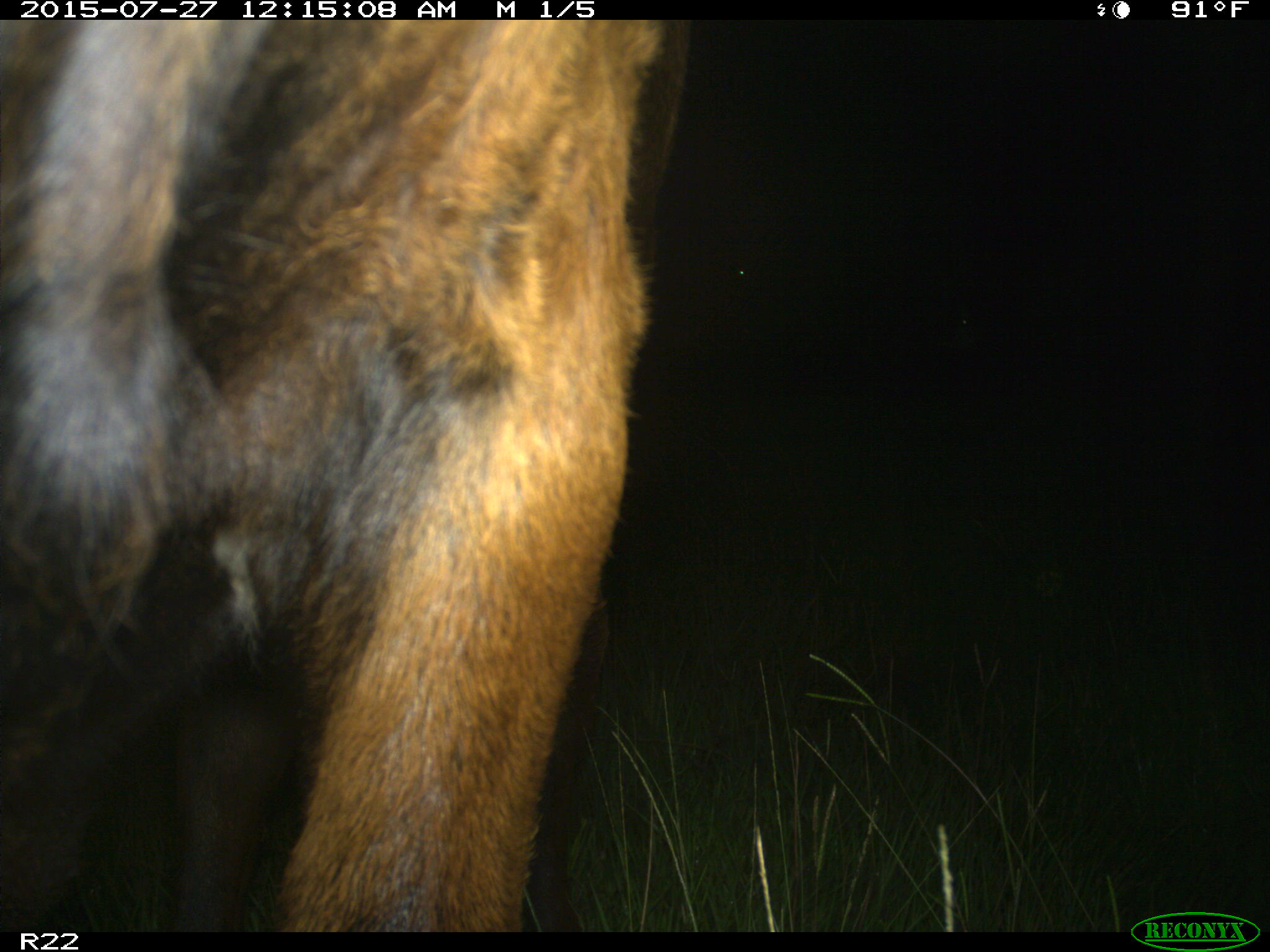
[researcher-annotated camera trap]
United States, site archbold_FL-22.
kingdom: Animalia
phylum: Chordata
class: Mammalia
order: Artiodactyla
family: Bovidae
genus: Bos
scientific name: Bos taurus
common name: domestic cow